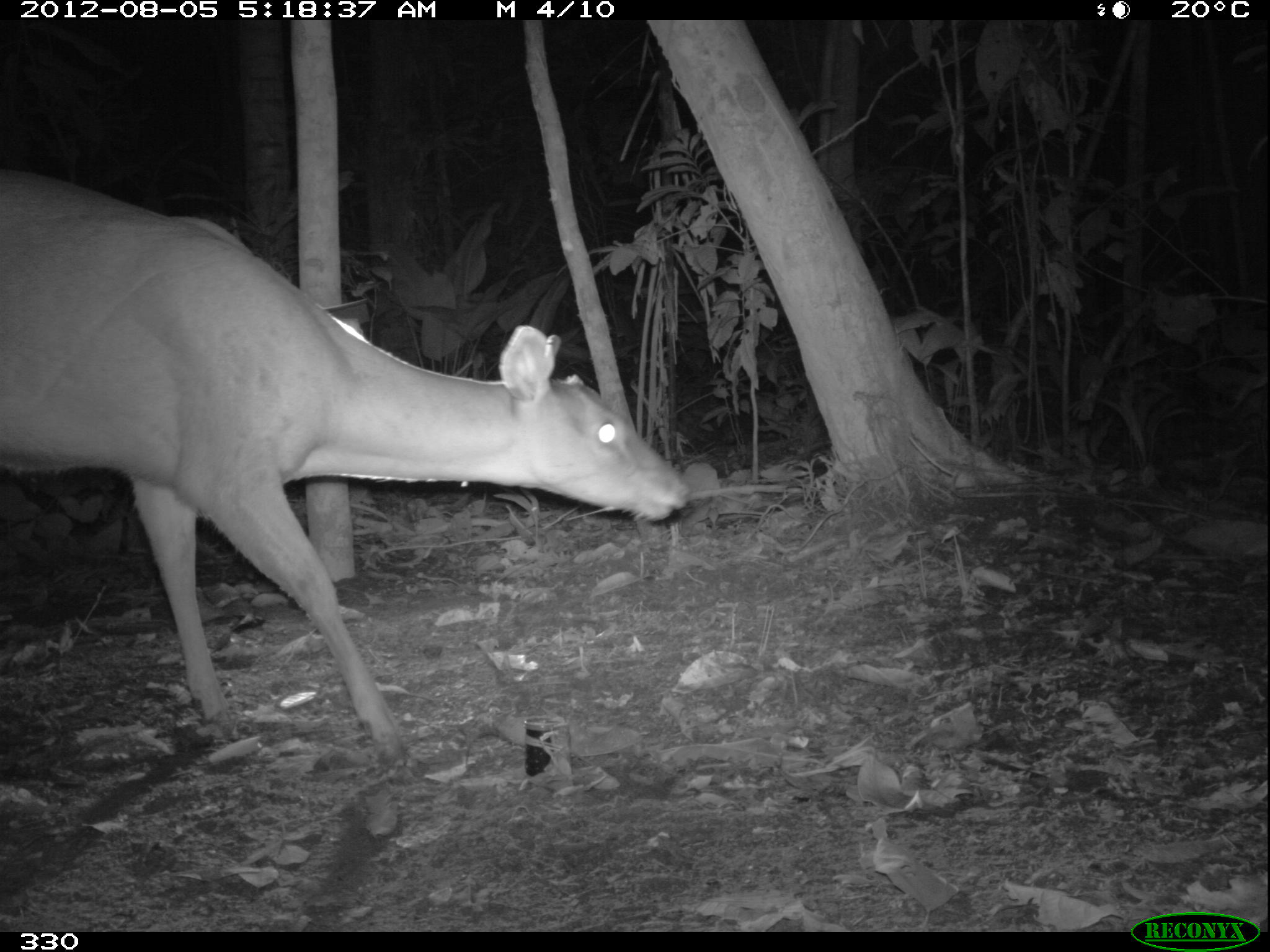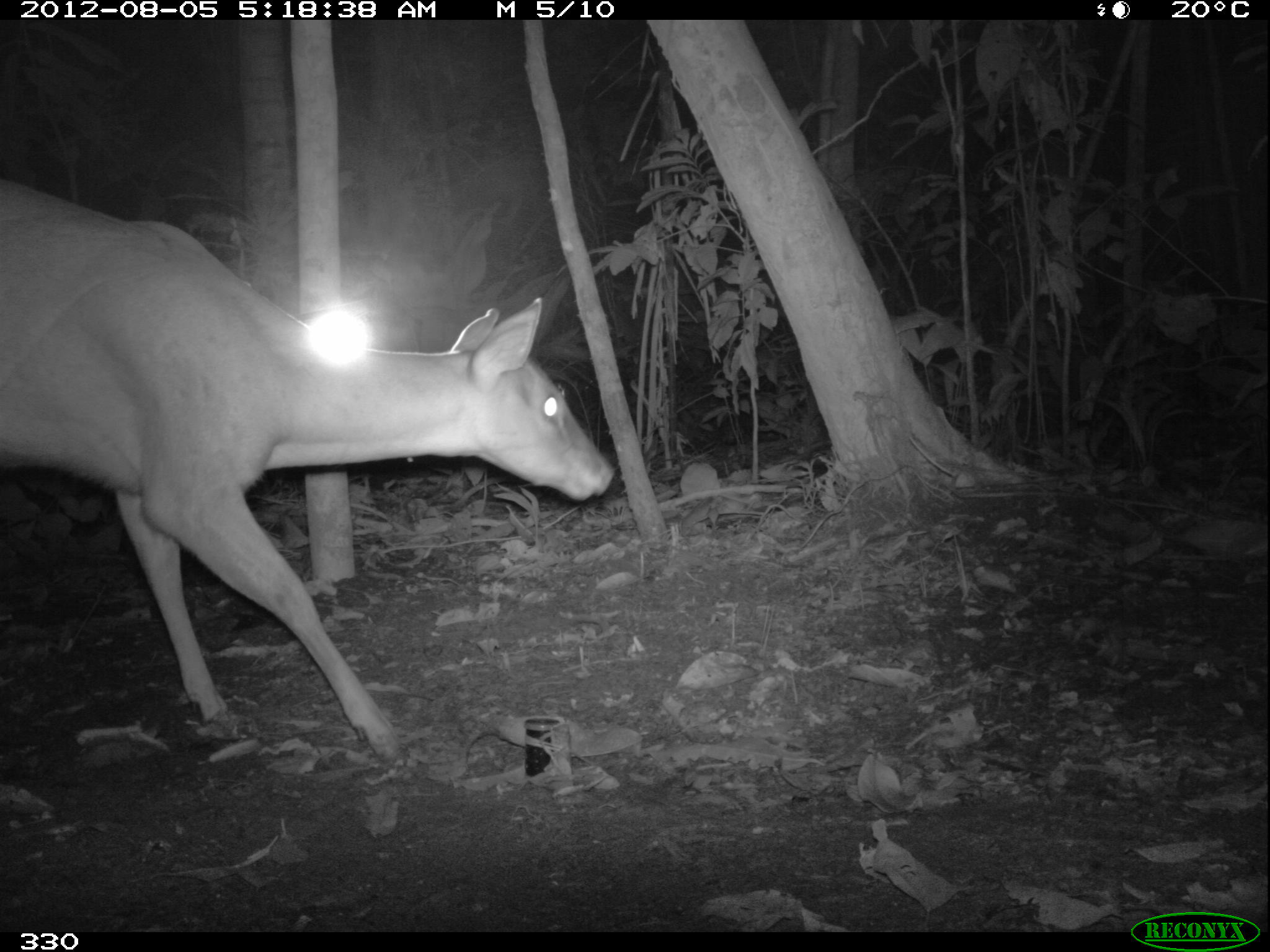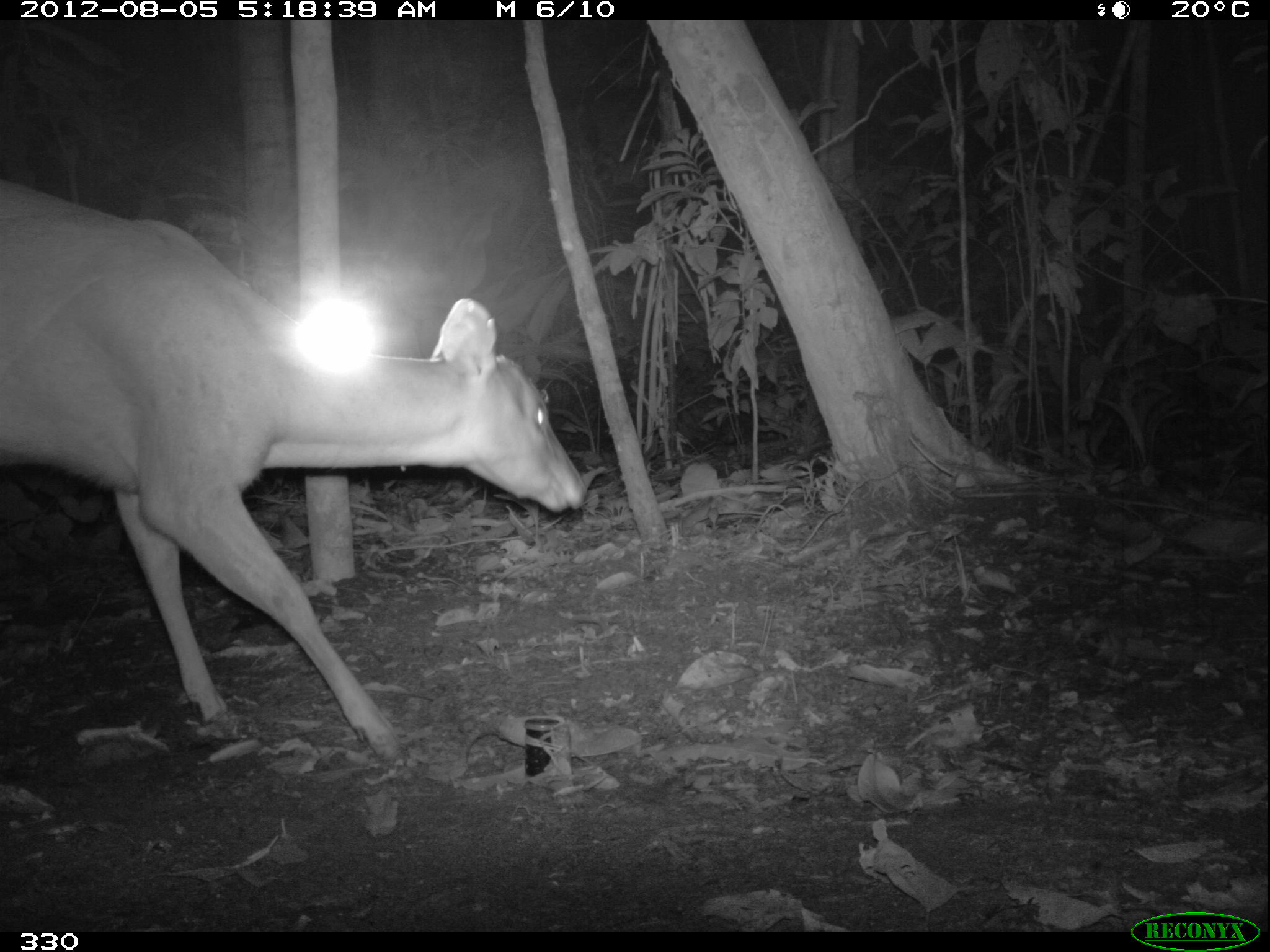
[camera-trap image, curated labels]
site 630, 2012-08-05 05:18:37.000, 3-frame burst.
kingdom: Animalia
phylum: Chordata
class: Mammalia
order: Artiodactyla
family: Cervidae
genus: Mazama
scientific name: Mazama americana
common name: red brocket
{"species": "Mazama americana (red brocket)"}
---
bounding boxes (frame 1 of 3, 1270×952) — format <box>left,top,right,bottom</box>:
mazama americana: <box>0,163,693,766</box>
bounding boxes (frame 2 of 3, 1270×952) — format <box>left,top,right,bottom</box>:
mazama americana: <box>1,172,618,768</box>